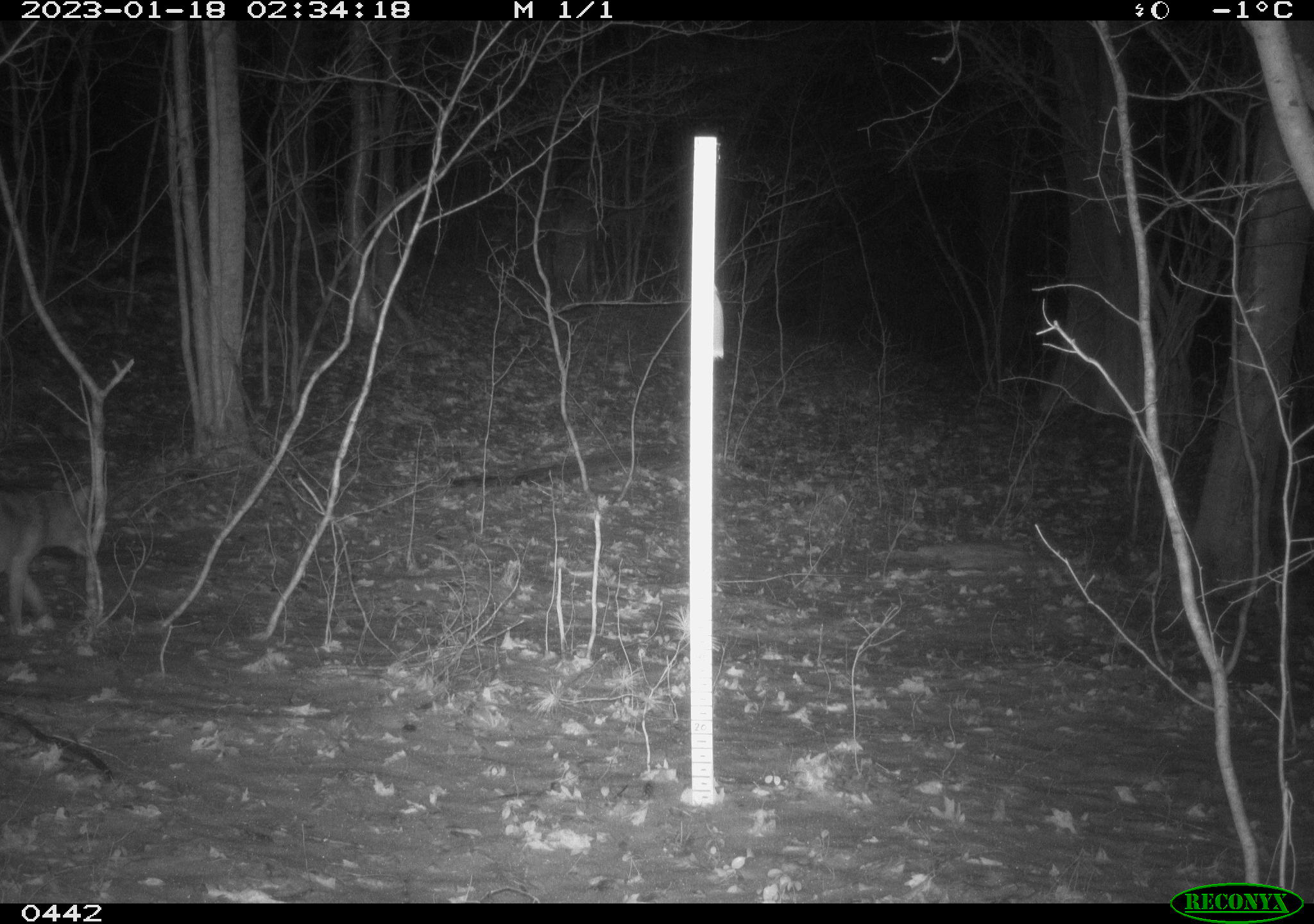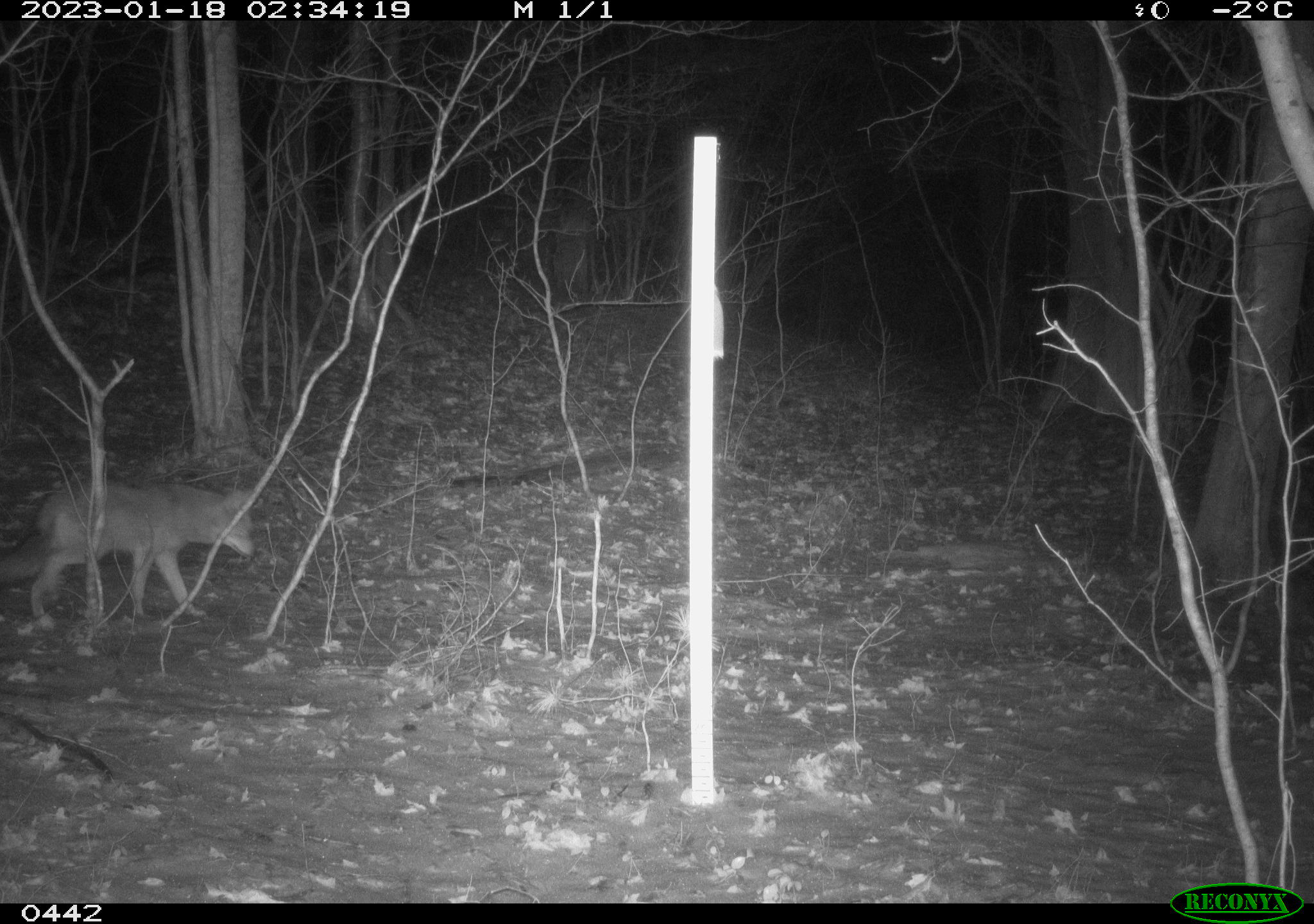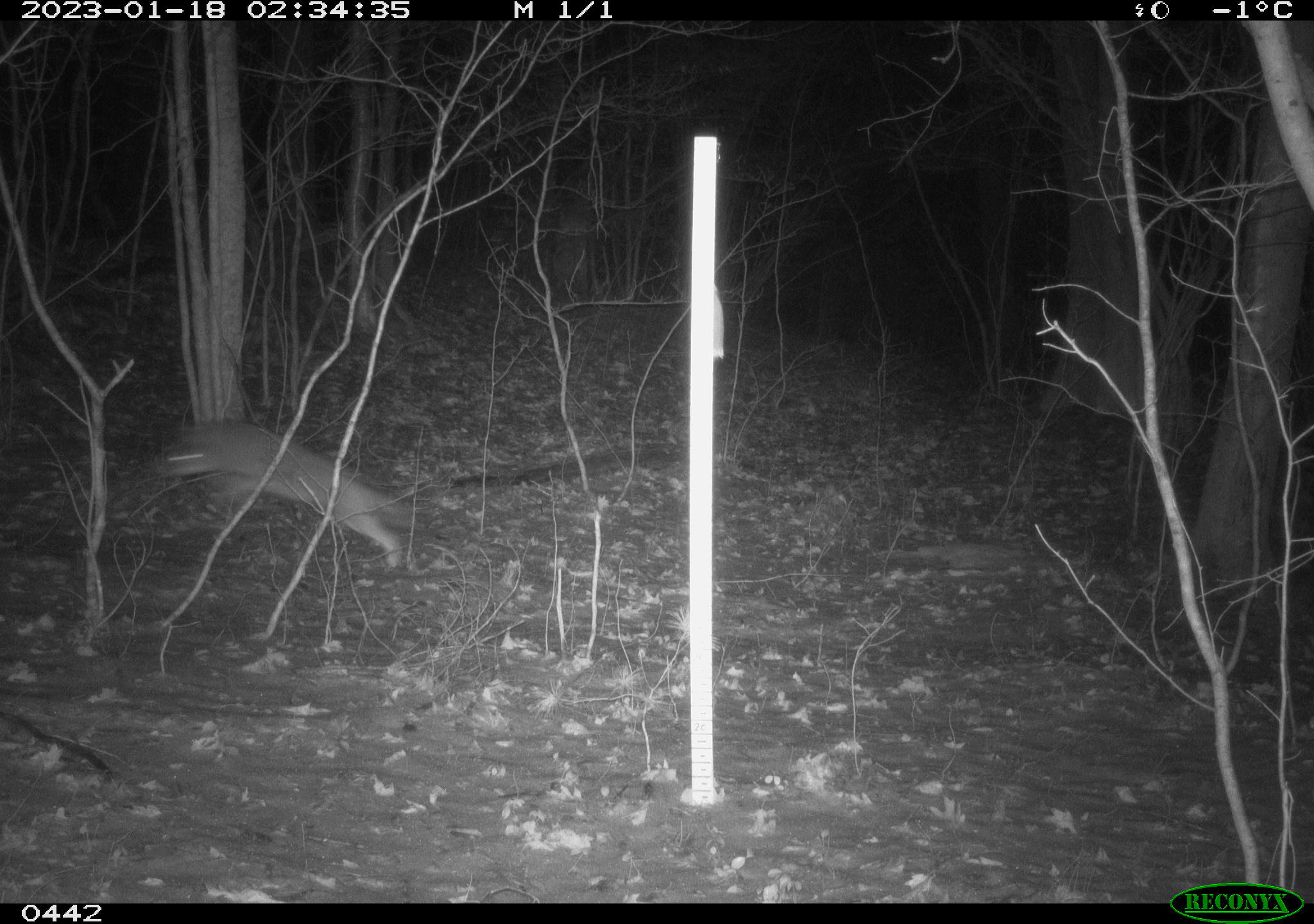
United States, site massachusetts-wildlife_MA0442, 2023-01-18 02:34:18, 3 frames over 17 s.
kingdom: Animalia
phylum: Chordata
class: Mammalia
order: Carnivora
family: Canidae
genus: Canis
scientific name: Canis latrans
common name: coyote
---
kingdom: Animalia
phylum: Chordata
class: Mammalia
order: Artiodactyla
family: Cervidae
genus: Odocoileus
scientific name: Odocoileus virginianus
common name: white-tailed deer